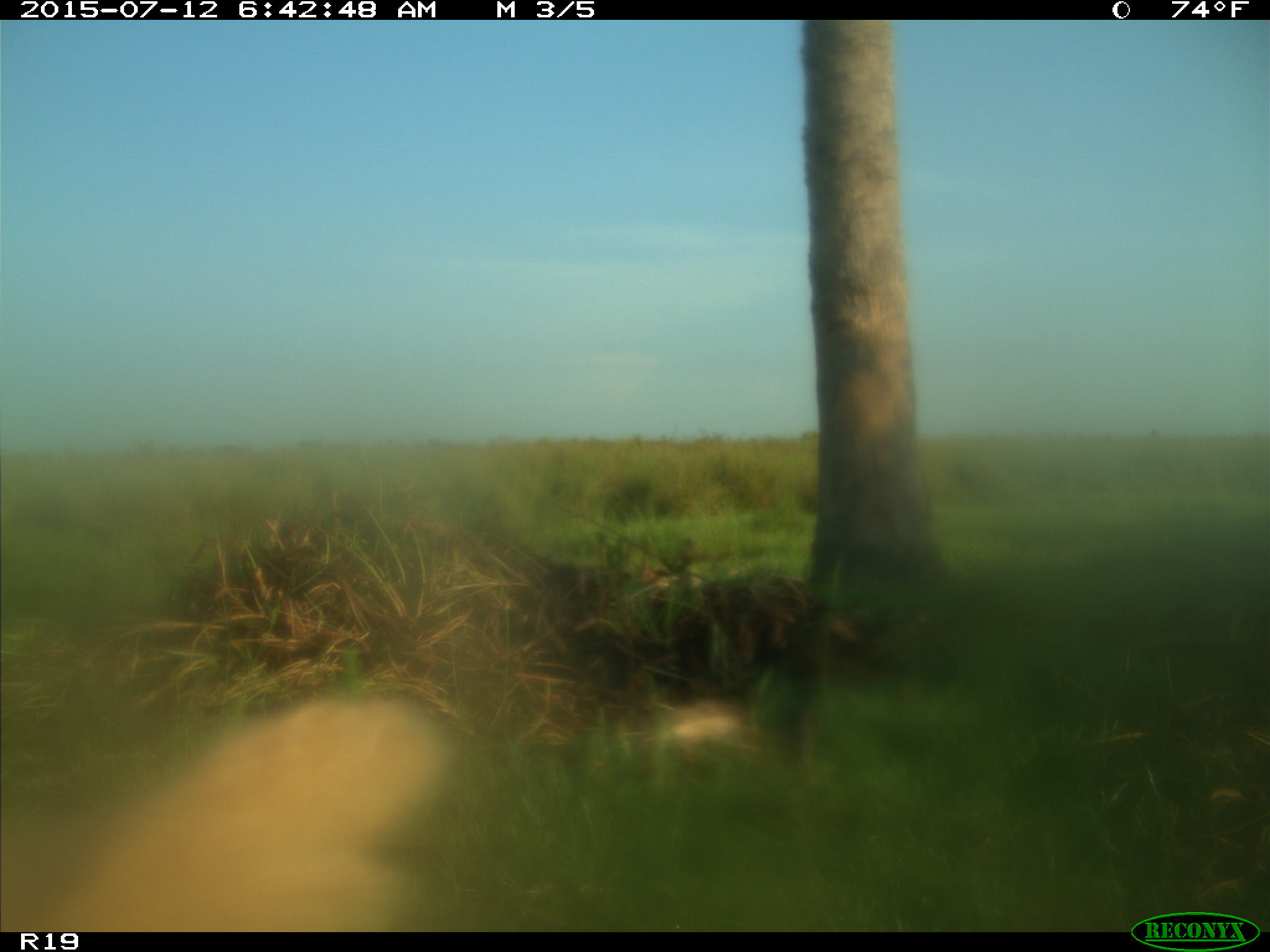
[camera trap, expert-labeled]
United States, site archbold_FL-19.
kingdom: Animalia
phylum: Chordata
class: Mammalia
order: Artiodactyla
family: Bovidae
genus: Bos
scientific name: Bos taurus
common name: domestic cow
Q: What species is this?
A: Bos taurus (domestic cow).